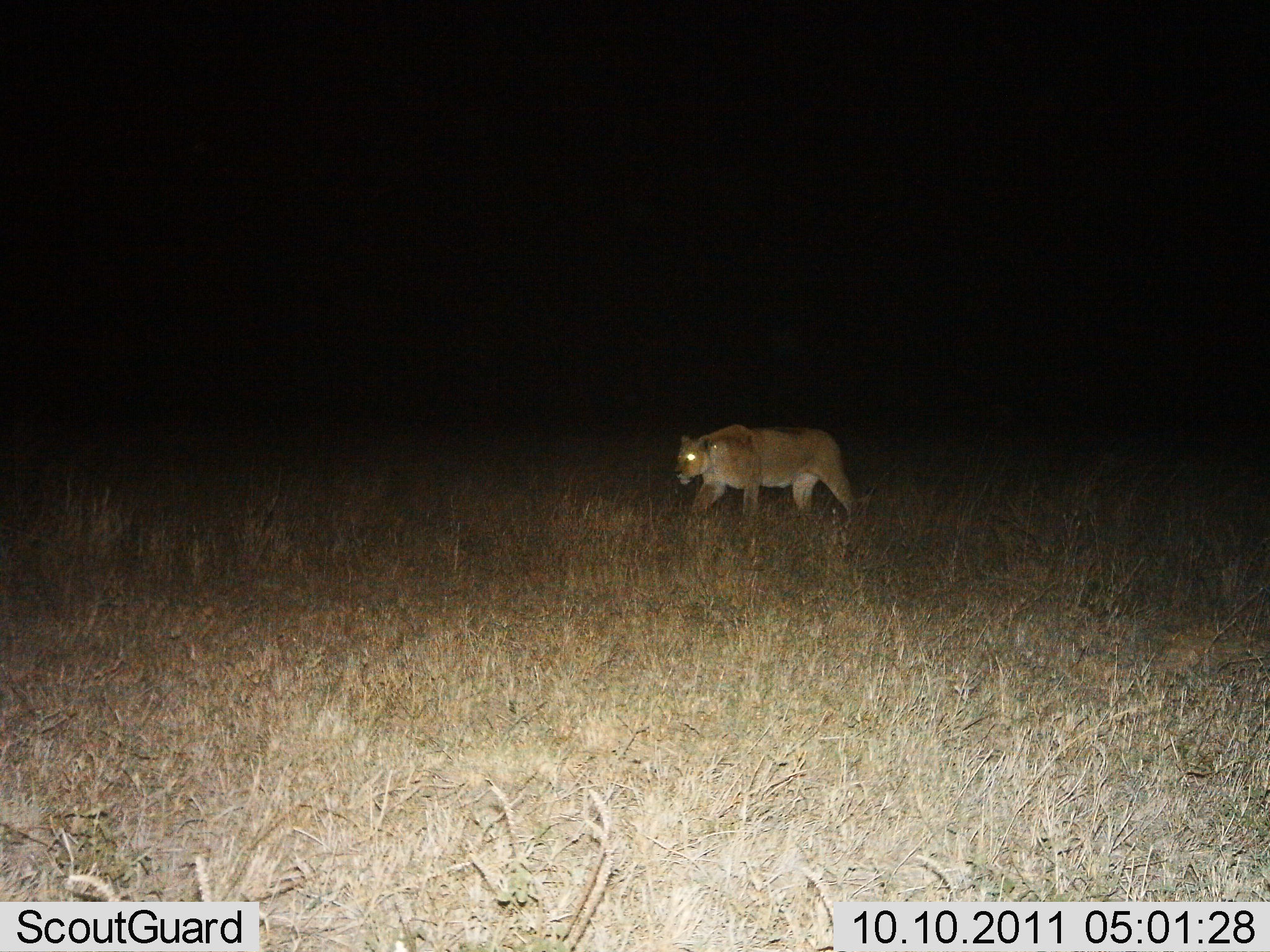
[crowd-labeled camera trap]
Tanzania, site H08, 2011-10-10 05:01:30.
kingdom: Animalia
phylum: Chordata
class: Mammalia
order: Carnivora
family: Felidae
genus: Panthera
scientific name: Panthera leo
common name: lion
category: lionfemale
Lionfemale (lion) (Panthera leo), count 1. Behavior (volunteer vote fractions): standing 0%, resting 0%, moving 100%, interacting 0%. Young present (vote fraction): 0%. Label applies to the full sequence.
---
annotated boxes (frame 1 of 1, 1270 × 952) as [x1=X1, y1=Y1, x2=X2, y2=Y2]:
animal: [x1=672, y1=423, x2=858, y2=529]